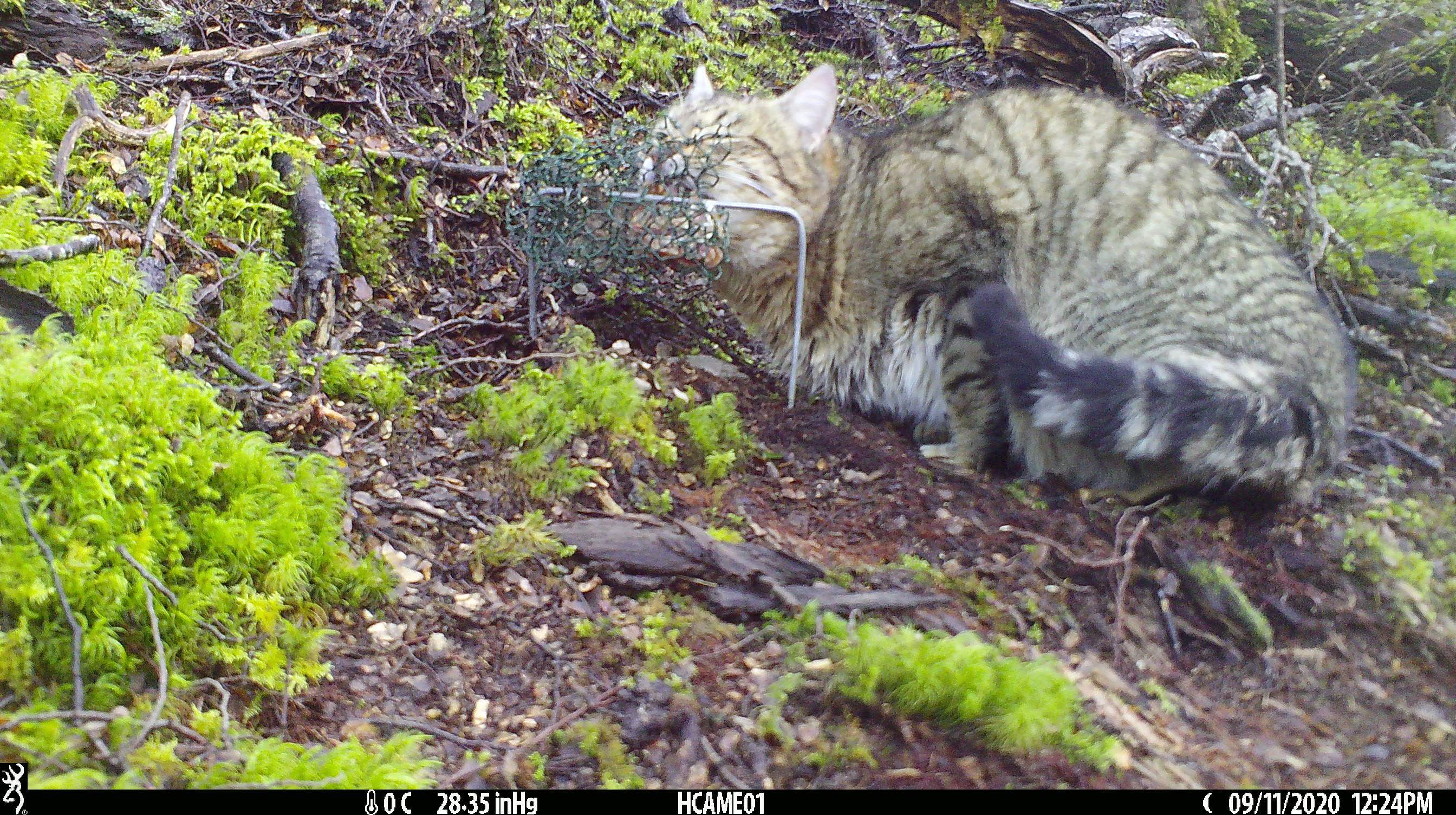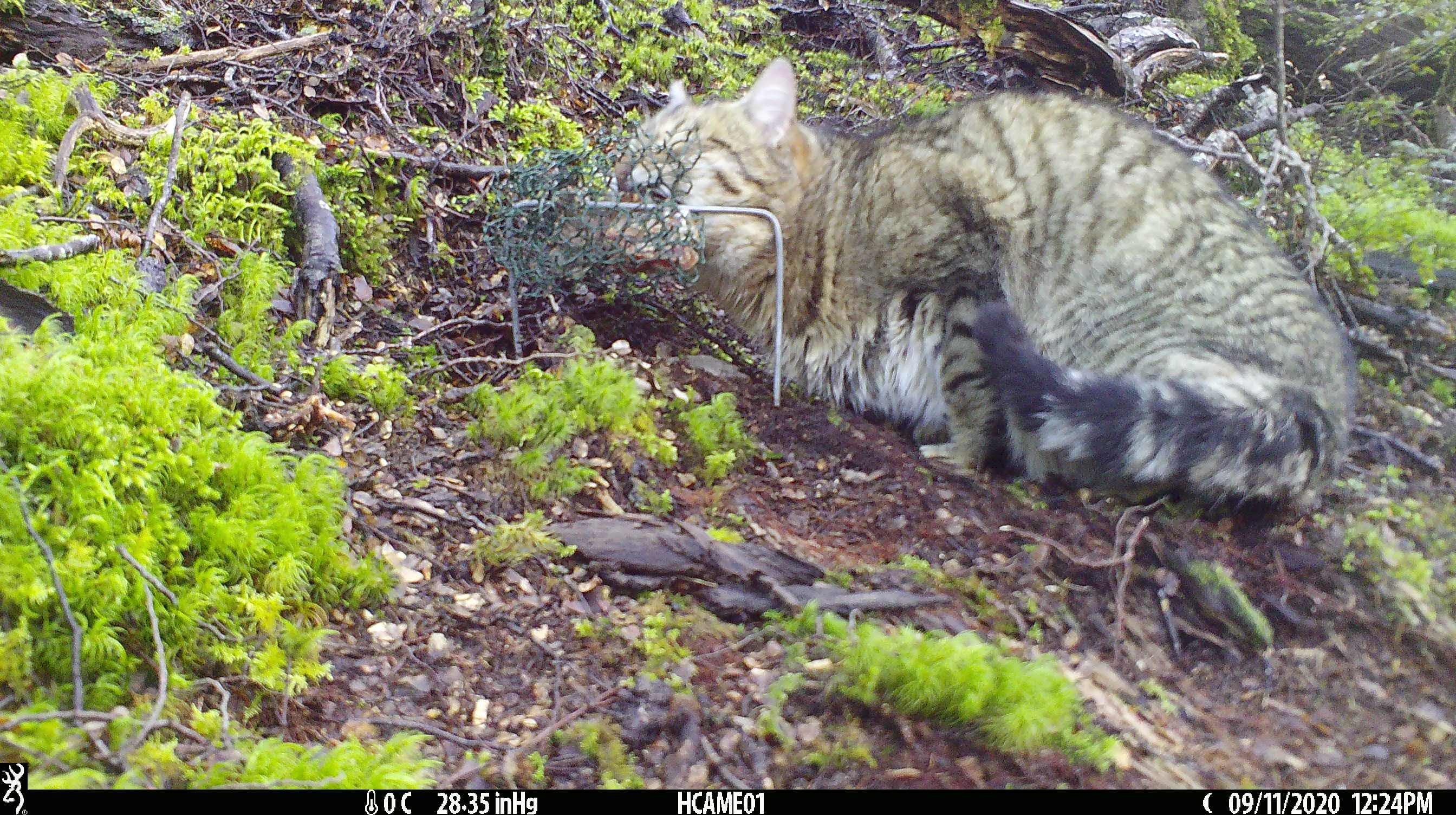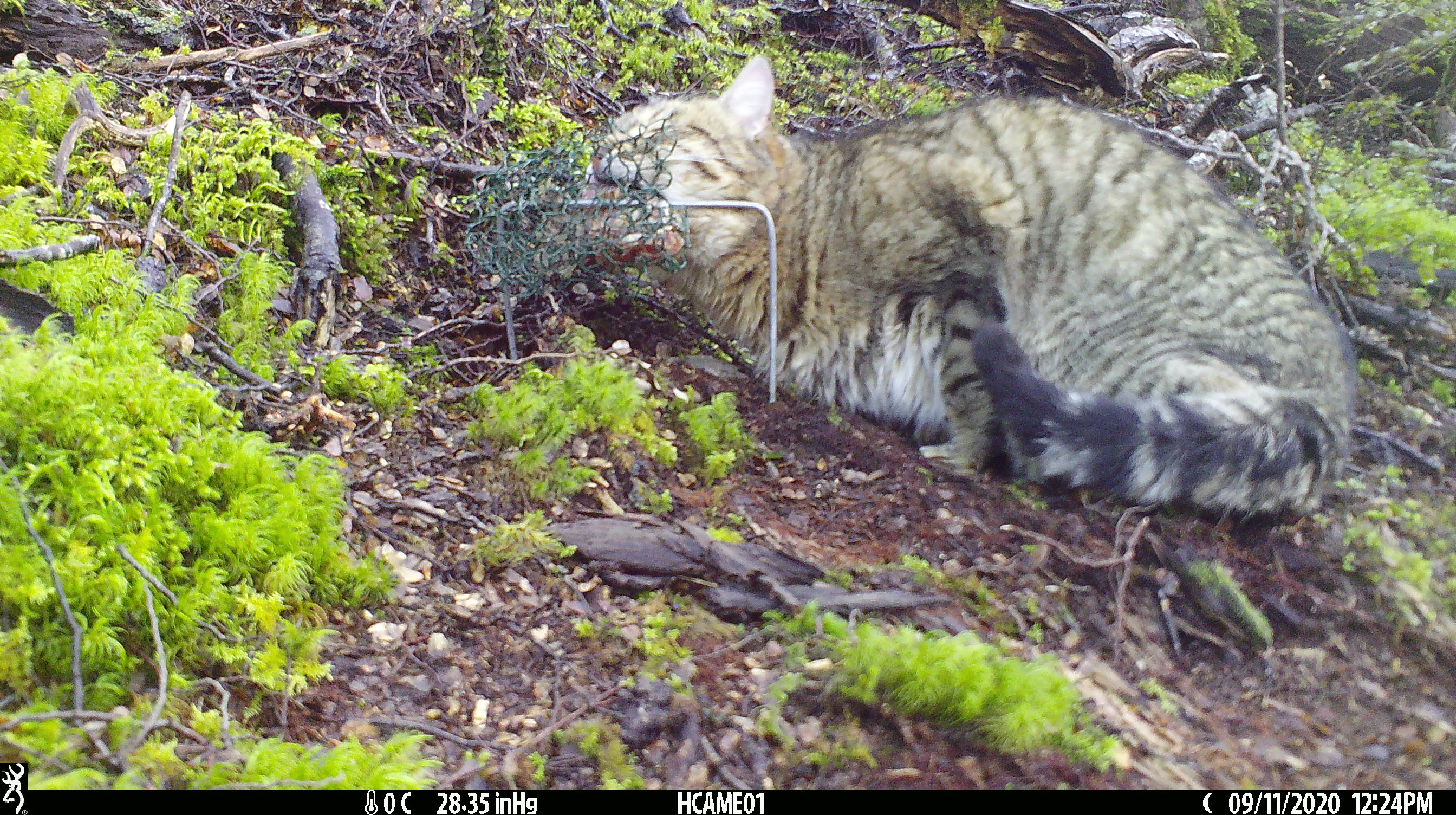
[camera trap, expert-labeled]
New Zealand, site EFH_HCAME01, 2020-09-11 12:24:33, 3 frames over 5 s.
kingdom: Animalia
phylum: Chordata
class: Mammalia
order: Carnivora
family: Felidae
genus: Felis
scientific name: Felis catus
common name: domestic cat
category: cat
Cat (domestic cat) (Felis catus).